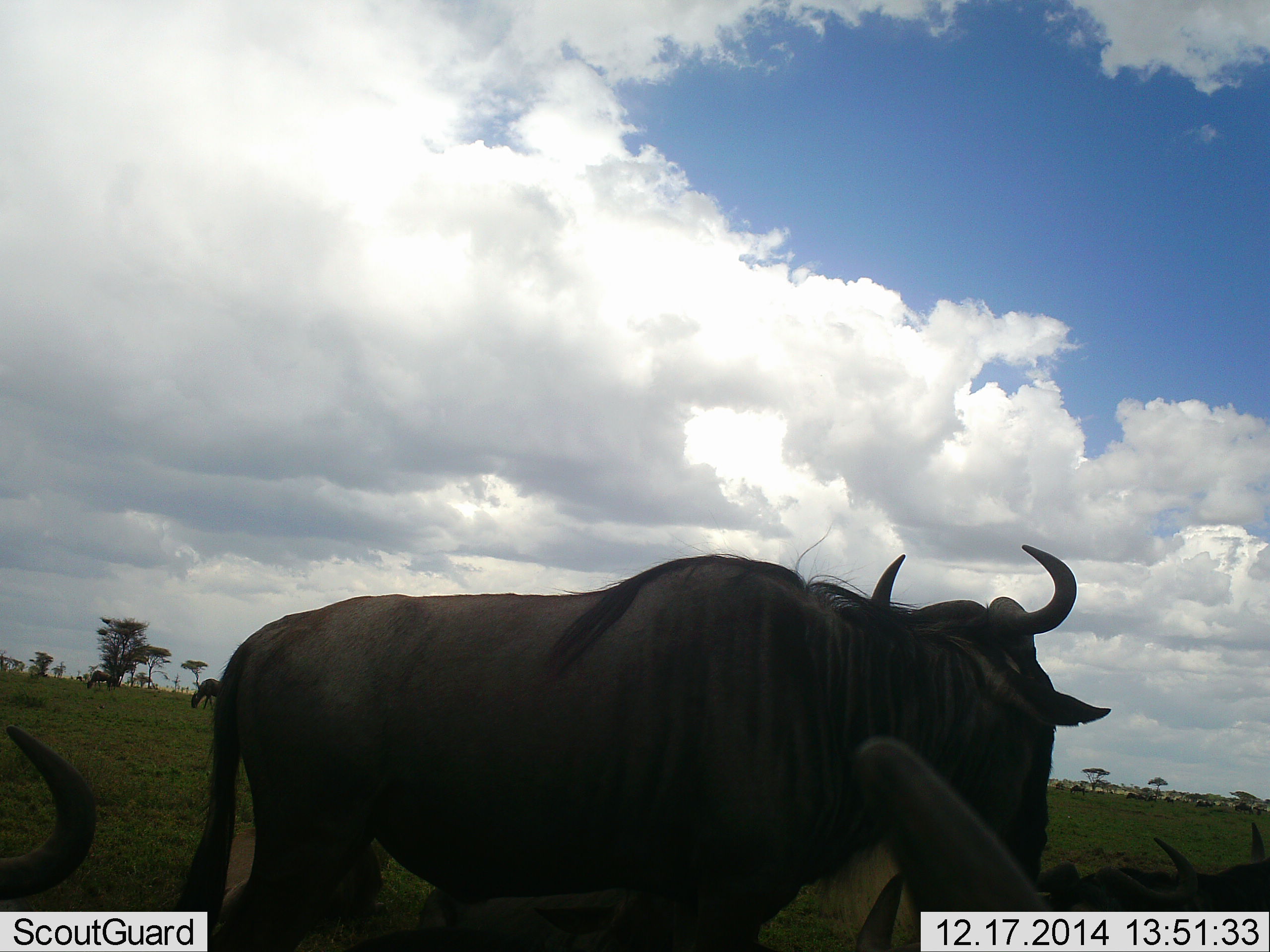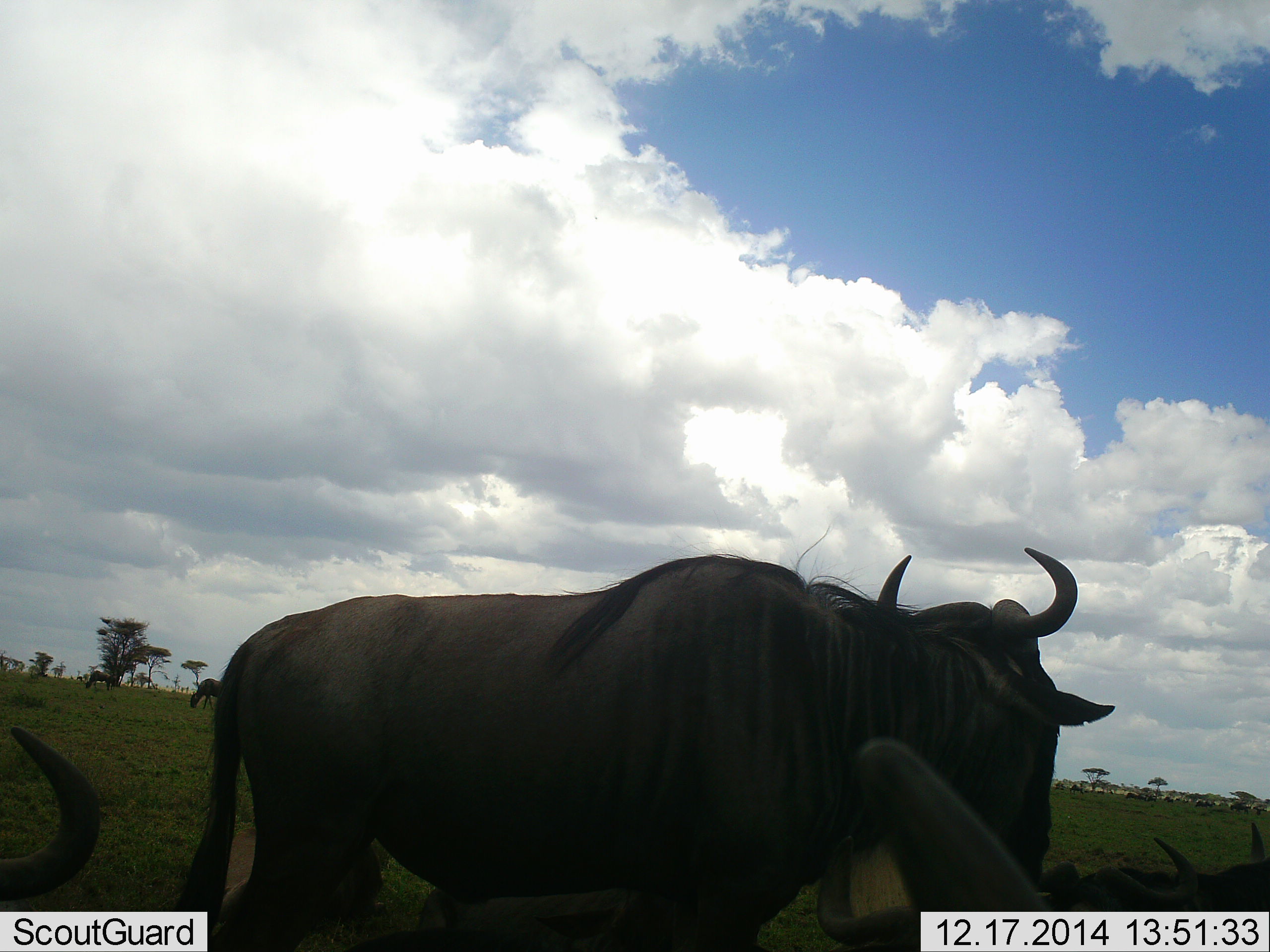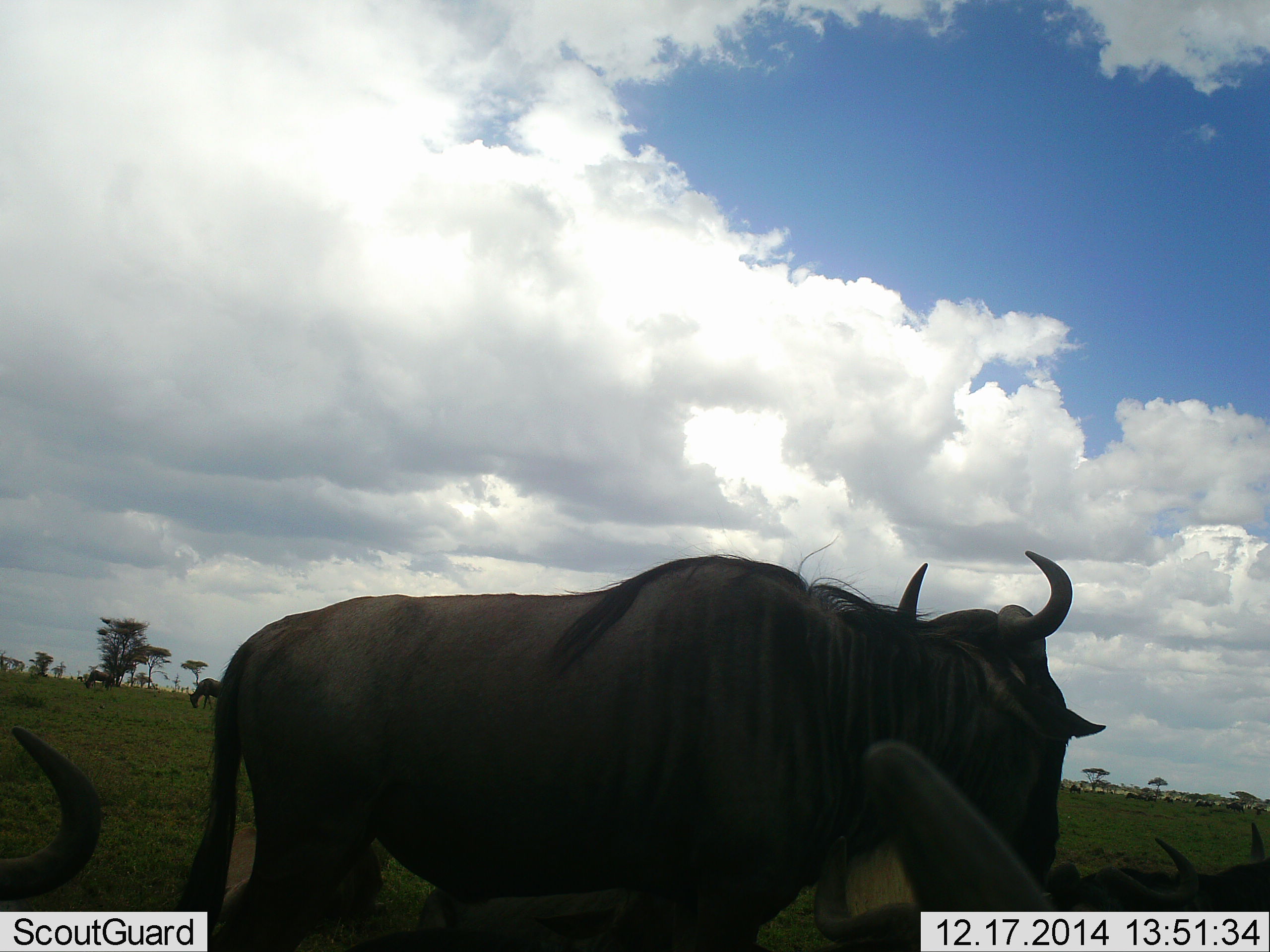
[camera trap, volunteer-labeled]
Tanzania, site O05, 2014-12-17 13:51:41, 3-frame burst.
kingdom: Animalia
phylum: Chordata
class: Mammalia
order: Artiodactyla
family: Bovidae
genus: Connochaetes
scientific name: Connochaetes taurinus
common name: blue wildebeest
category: wildebeest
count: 5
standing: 100%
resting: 40%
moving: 20%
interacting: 0%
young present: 10%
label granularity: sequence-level